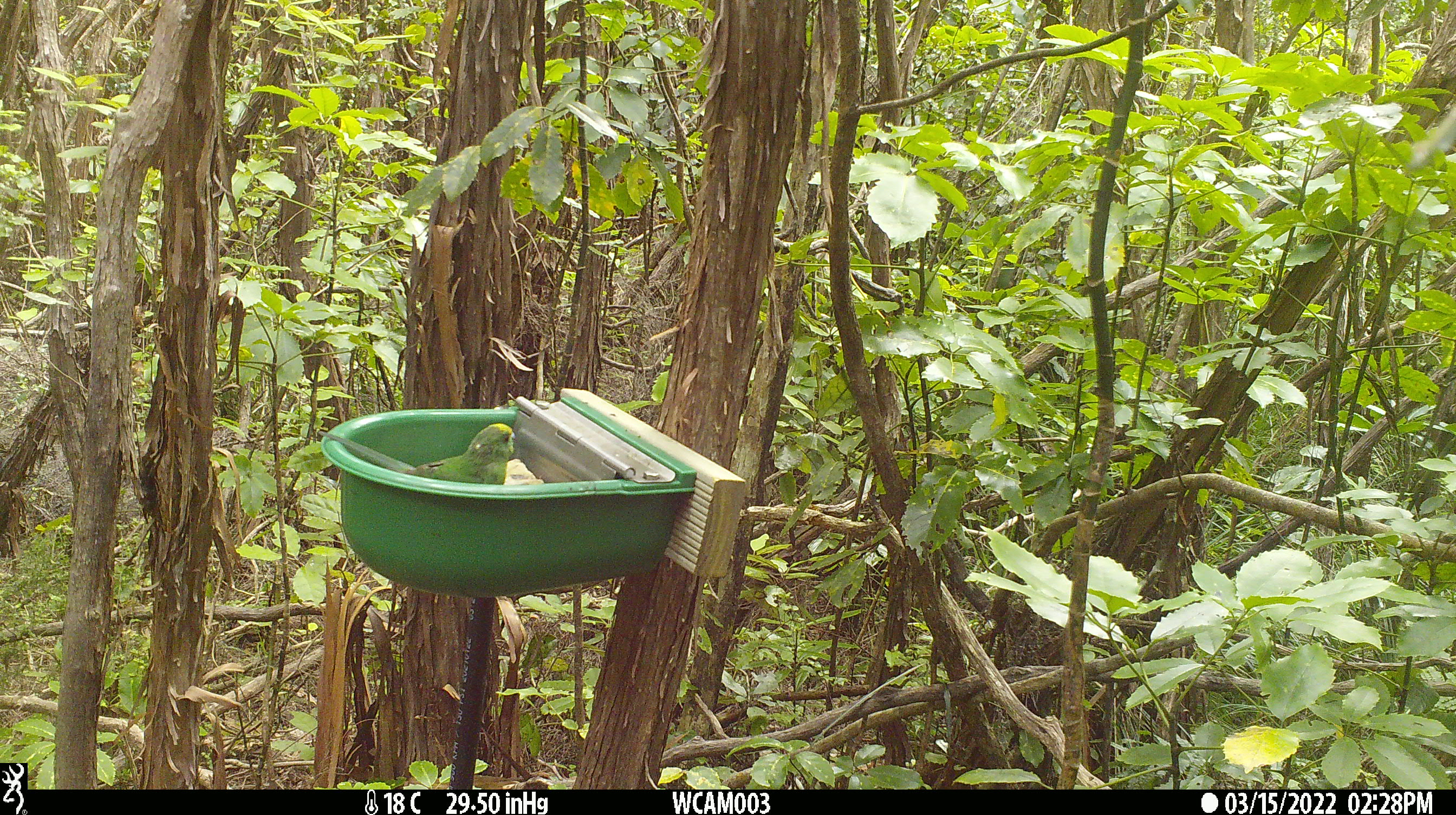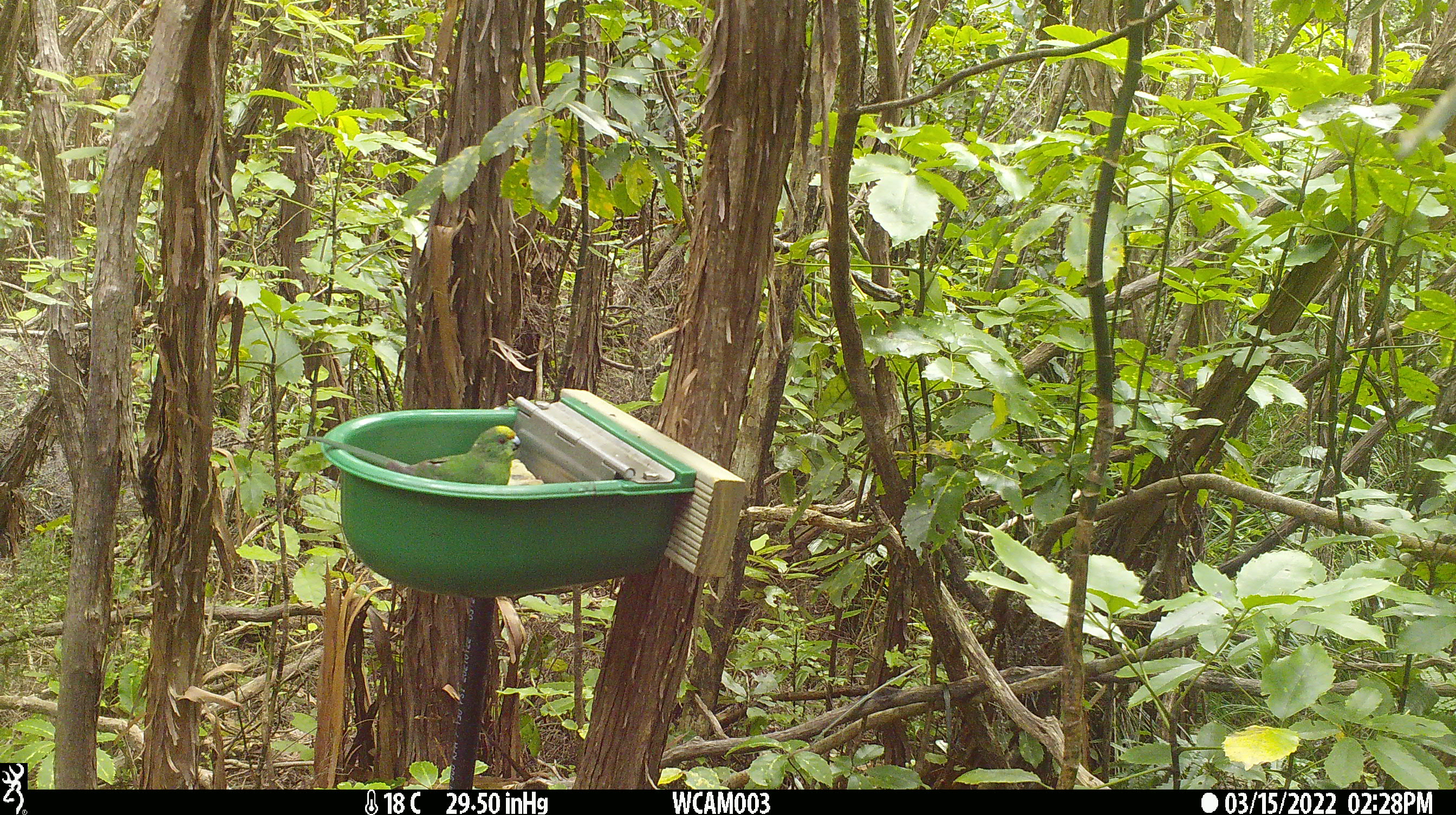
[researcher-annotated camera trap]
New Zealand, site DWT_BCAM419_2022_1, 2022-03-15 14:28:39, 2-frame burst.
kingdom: Animalia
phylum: Chordata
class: Aves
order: Psittaciformes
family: Psittaculidae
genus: Cyanoramphus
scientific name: Cyanoramphus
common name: parakeet